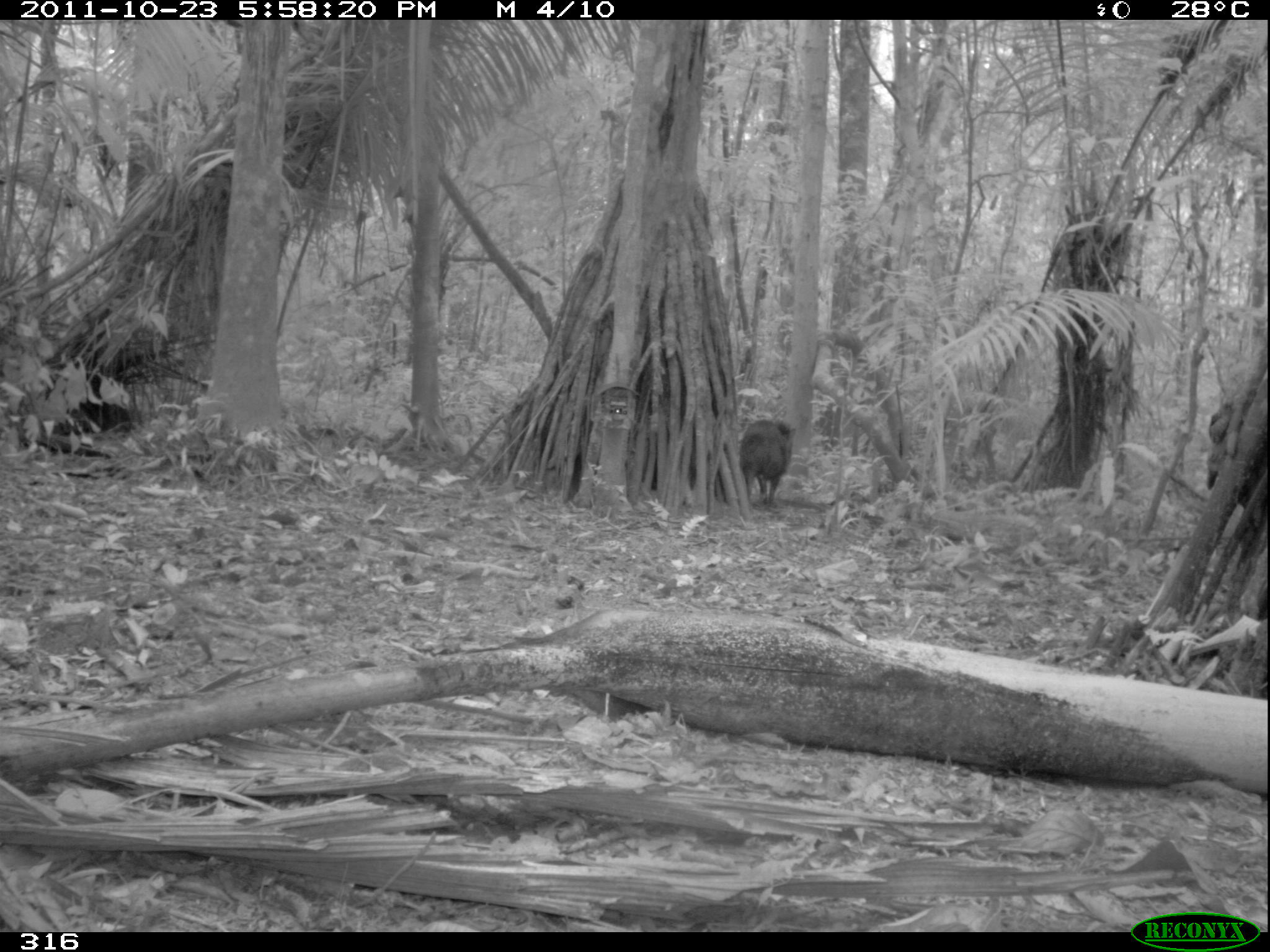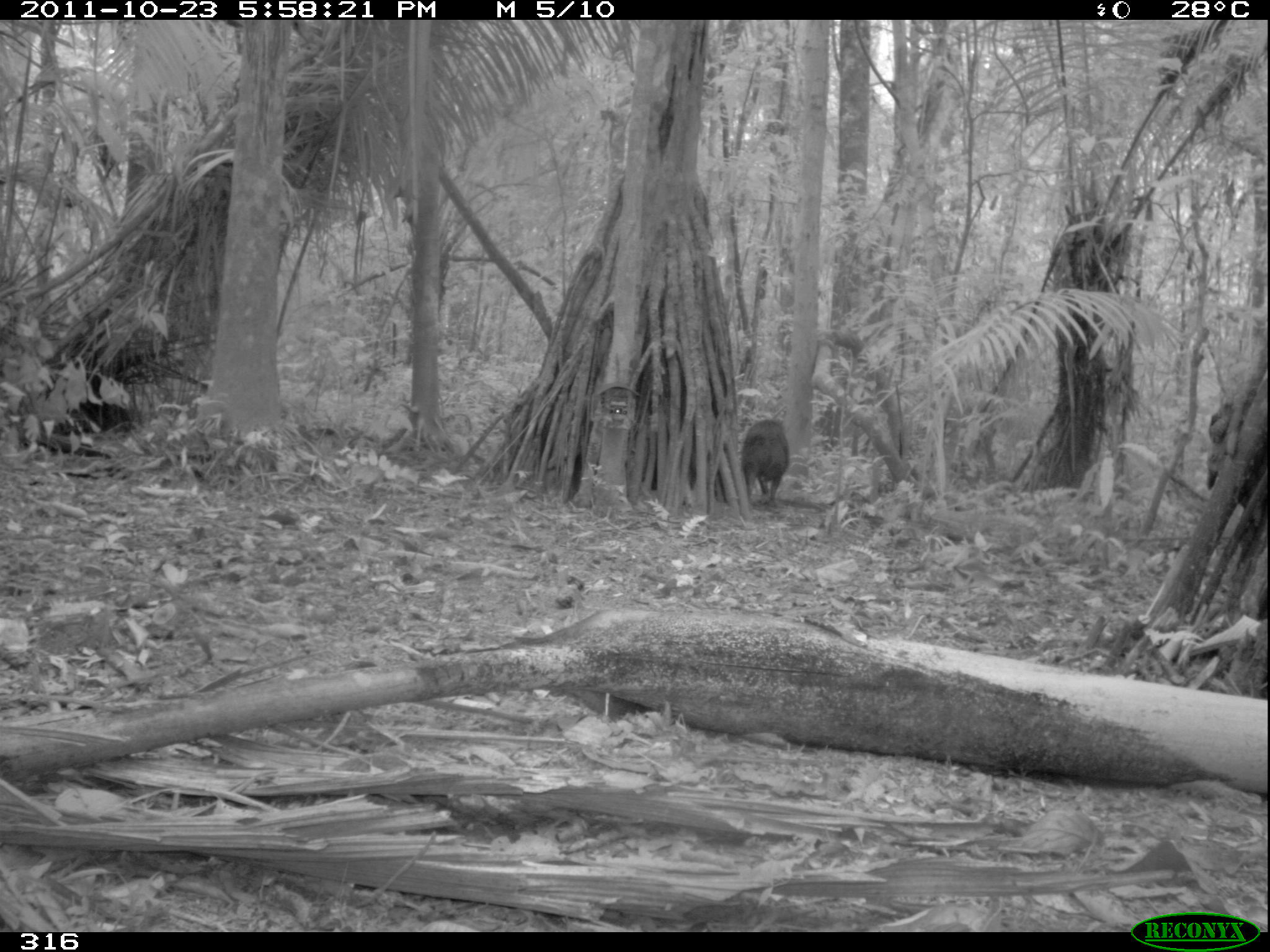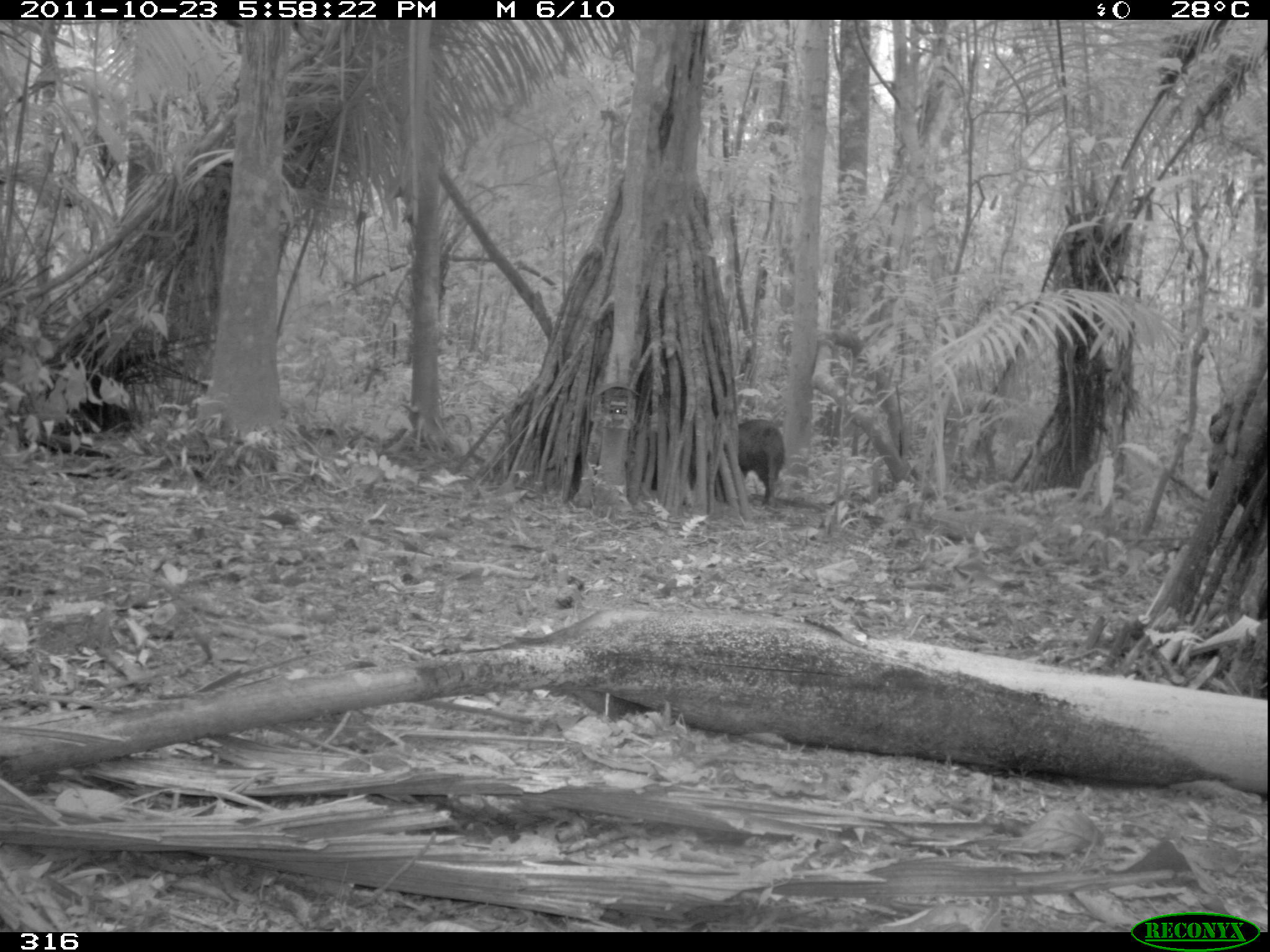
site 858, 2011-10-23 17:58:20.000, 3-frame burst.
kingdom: Animalia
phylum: Chordata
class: Mammalia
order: Artiodactyla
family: Tayassuidae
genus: Pecari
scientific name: Pecari tajacu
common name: collared peccary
Pecari tajacu (collared peccary).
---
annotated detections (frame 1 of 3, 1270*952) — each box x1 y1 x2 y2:
pecari tajacu: 738 418 796 505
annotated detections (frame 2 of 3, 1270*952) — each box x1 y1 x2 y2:
pecari tajacu: 739 418 789 506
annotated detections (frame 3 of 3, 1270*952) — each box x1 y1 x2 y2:
pecari tajacu: 733 418 788 509